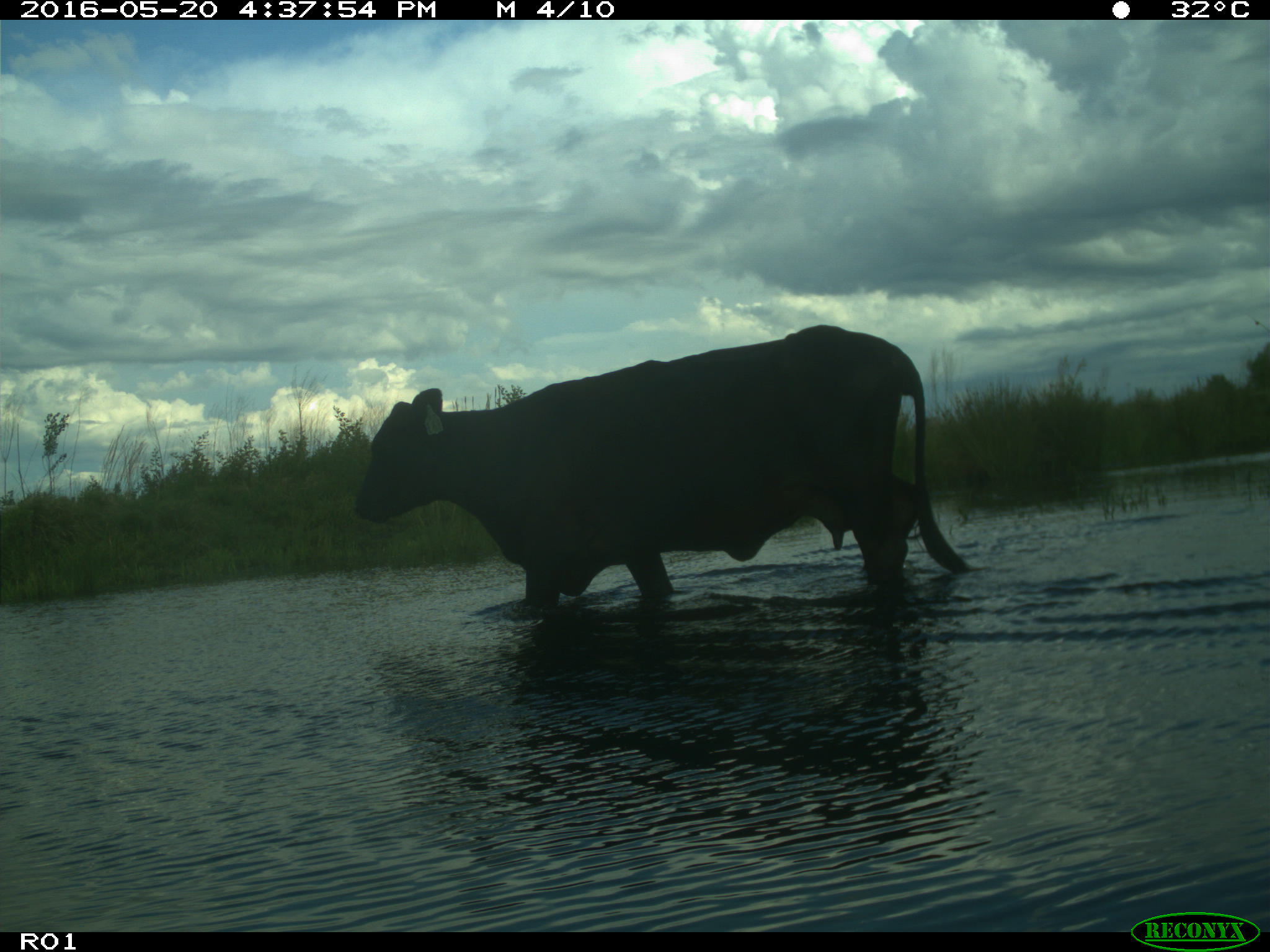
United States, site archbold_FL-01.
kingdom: Animalia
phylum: Chordata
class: Mammalia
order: Artiodactyla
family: Bovidae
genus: Bos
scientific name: Bos taurus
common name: domestic cow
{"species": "Bos taurus (domestic cow)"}